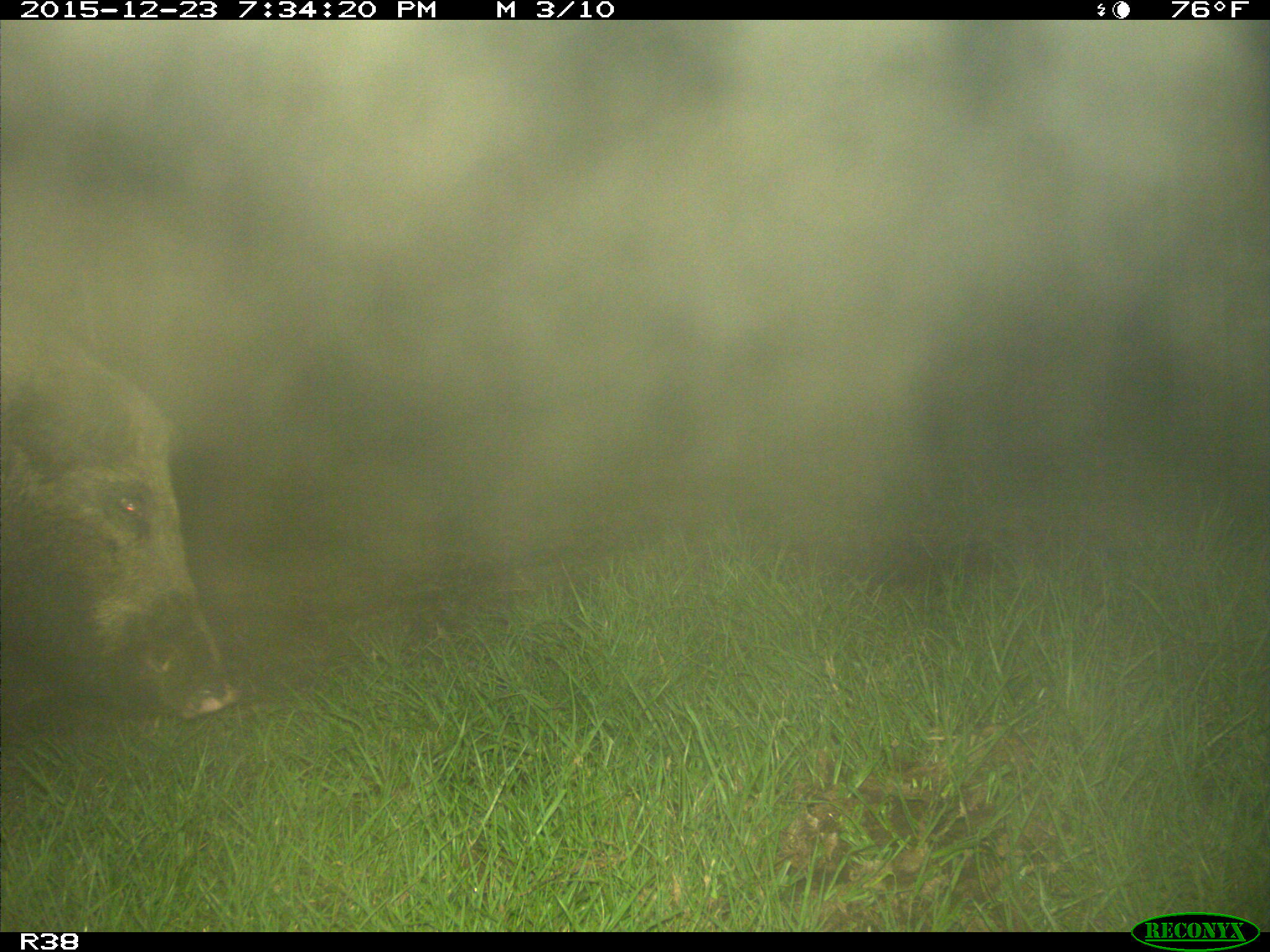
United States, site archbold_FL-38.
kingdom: Animalia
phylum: Chordata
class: Mammalia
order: Artiodactyla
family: Suidae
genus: Sus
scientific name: Sus scrofa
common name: wild boar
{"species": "Sus scrofa (wild boar)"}